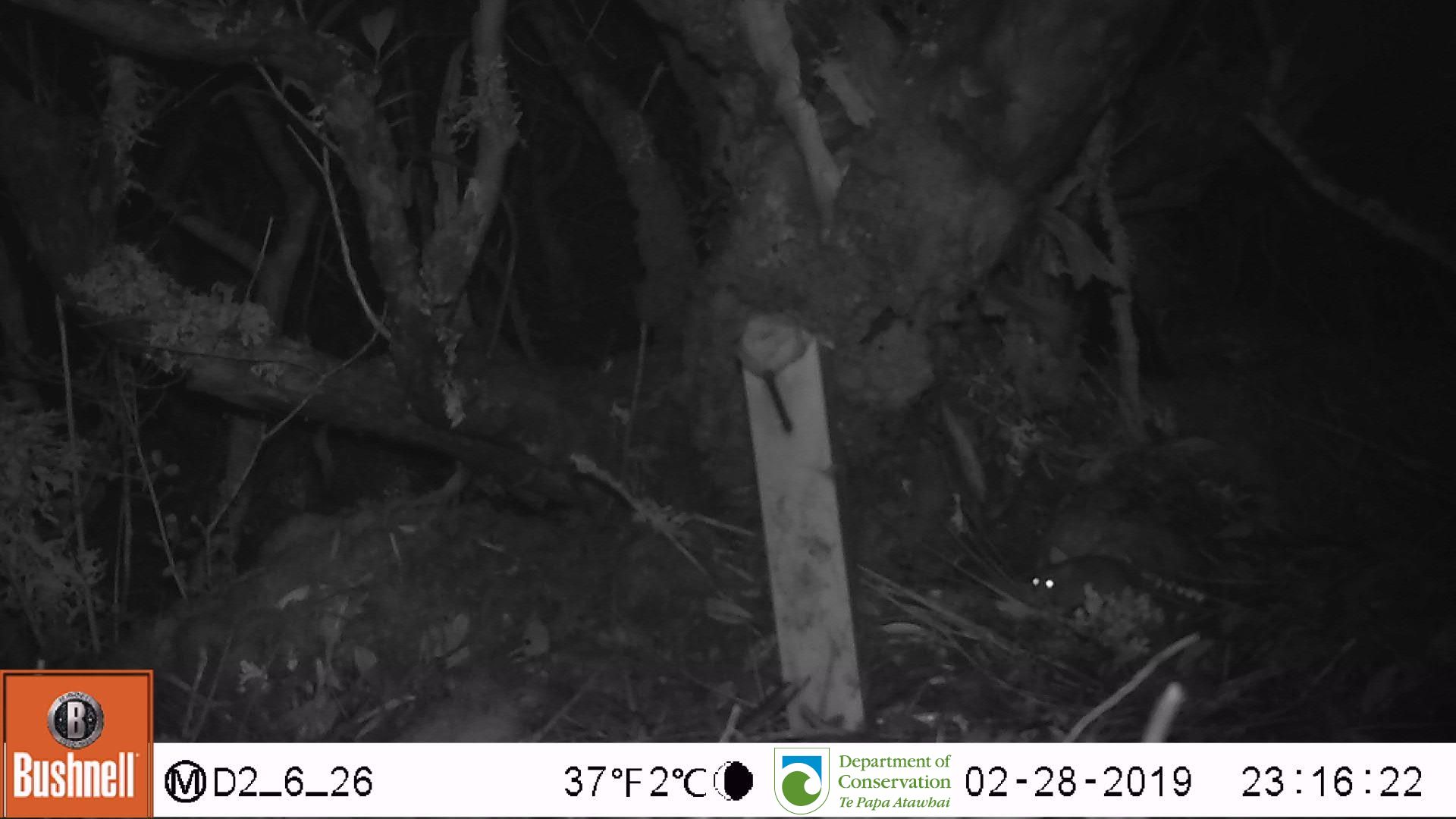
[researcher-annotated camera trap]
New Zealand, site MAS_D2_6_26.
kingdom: Animalia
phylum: Chordata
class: Mammalia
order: Rodentia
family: Muridae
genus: Mus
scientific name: Mus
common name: mouse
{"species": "mouse (Mus)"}